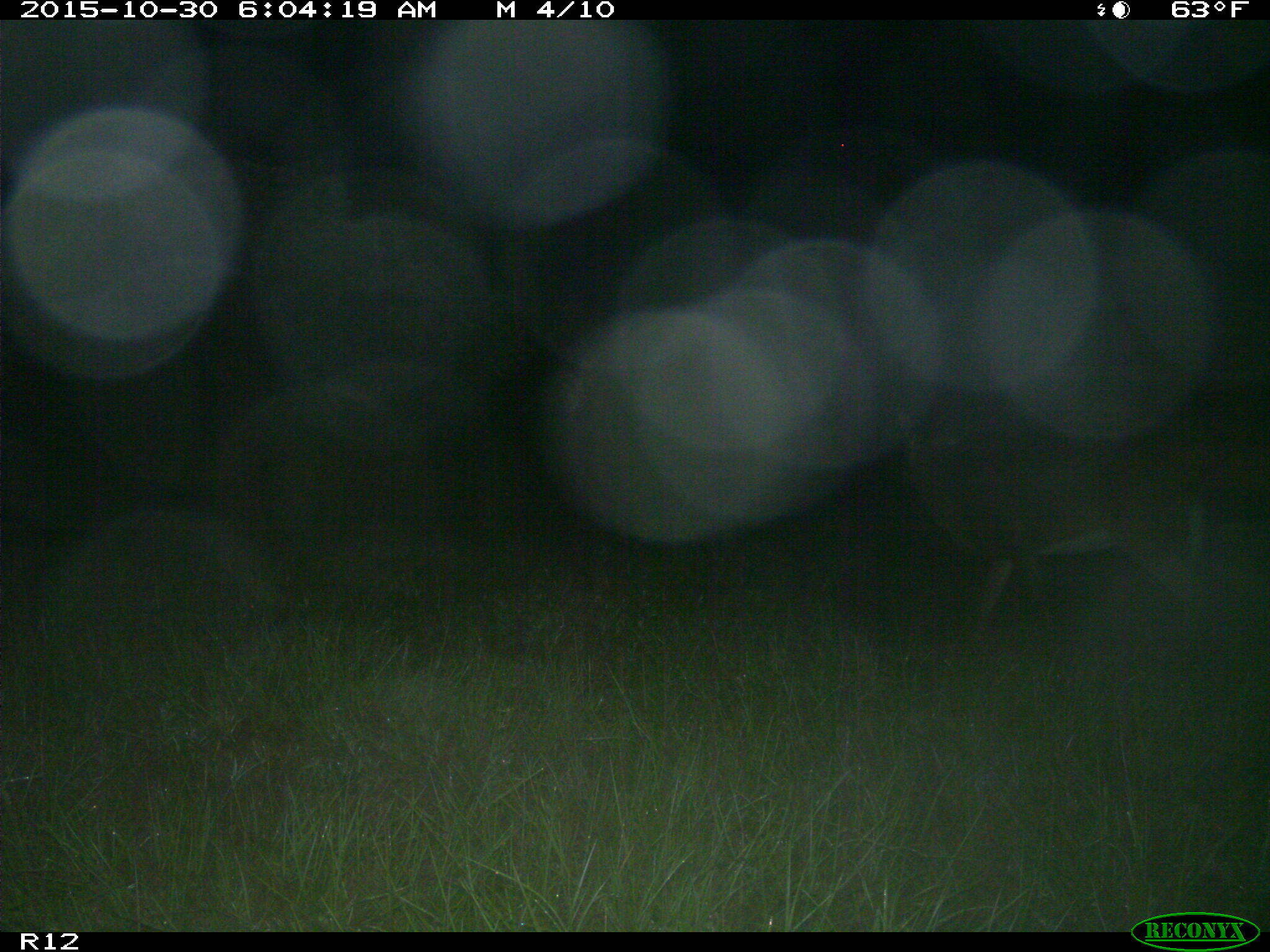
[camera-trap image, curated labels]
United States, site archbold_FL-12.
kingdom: Animalia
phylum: Chordata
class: Mammalia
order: Artiodactyla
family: Cervidae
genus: Odocoileus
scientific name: Odocoileus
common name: deer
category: unidentified deer